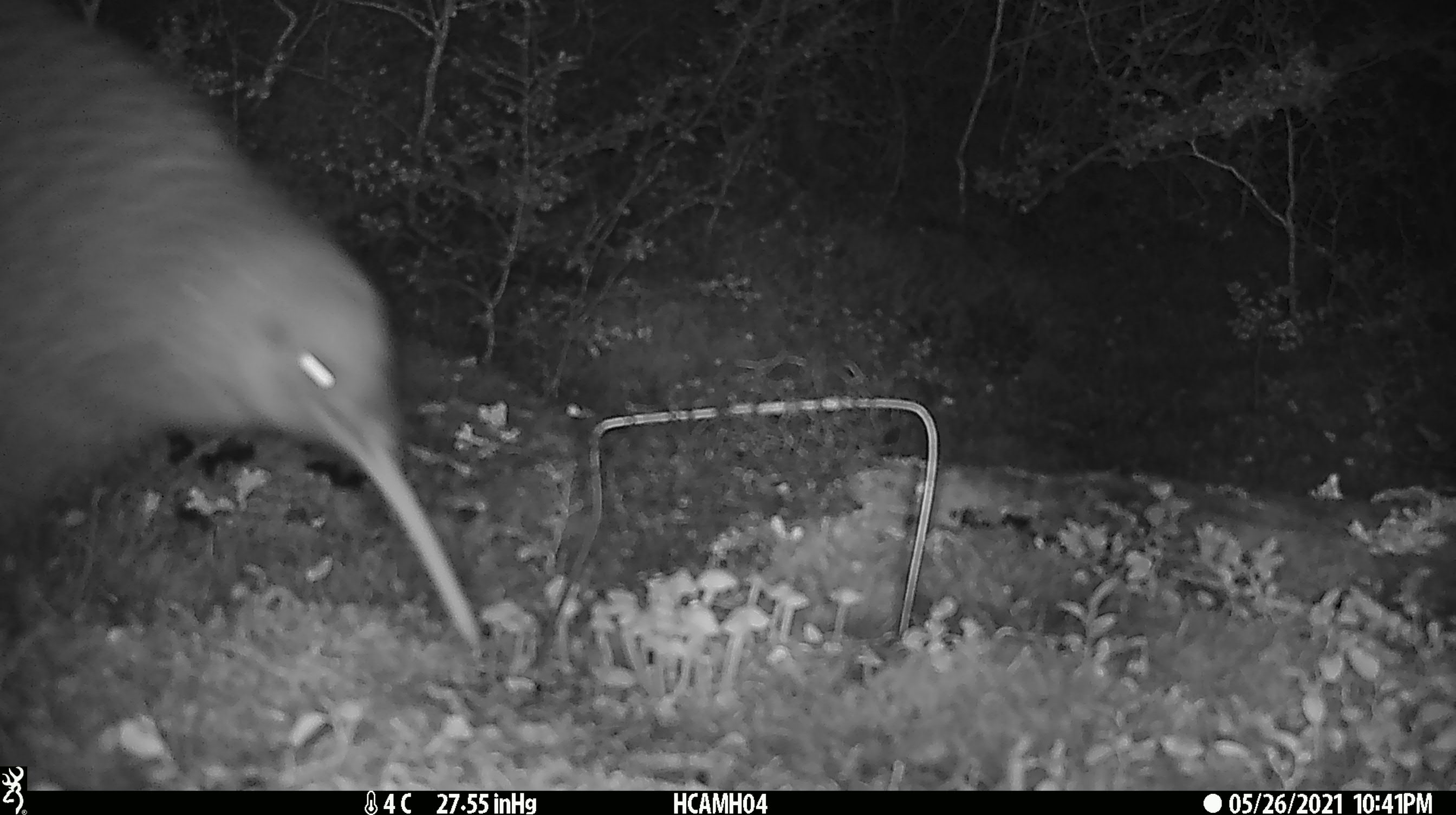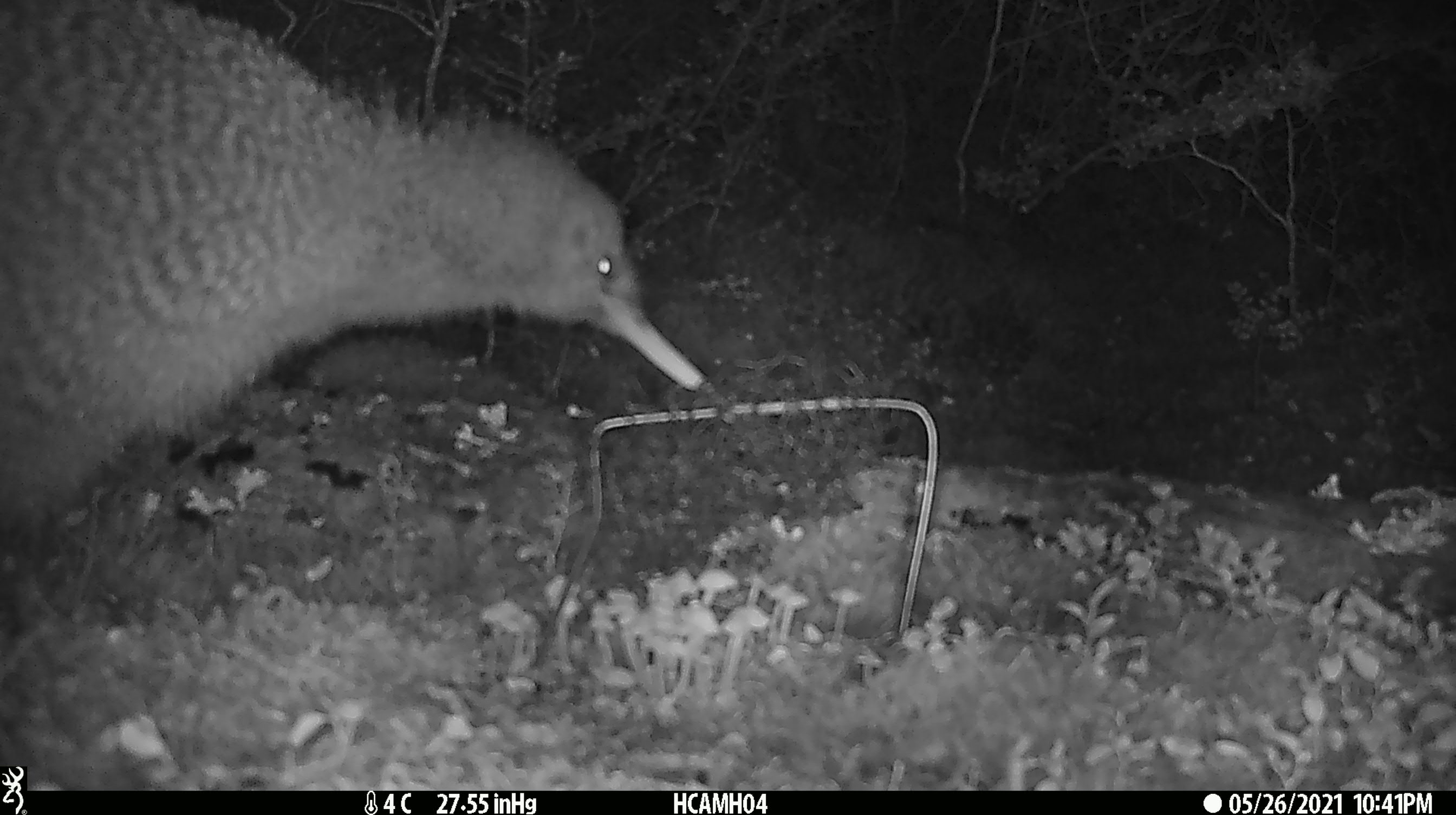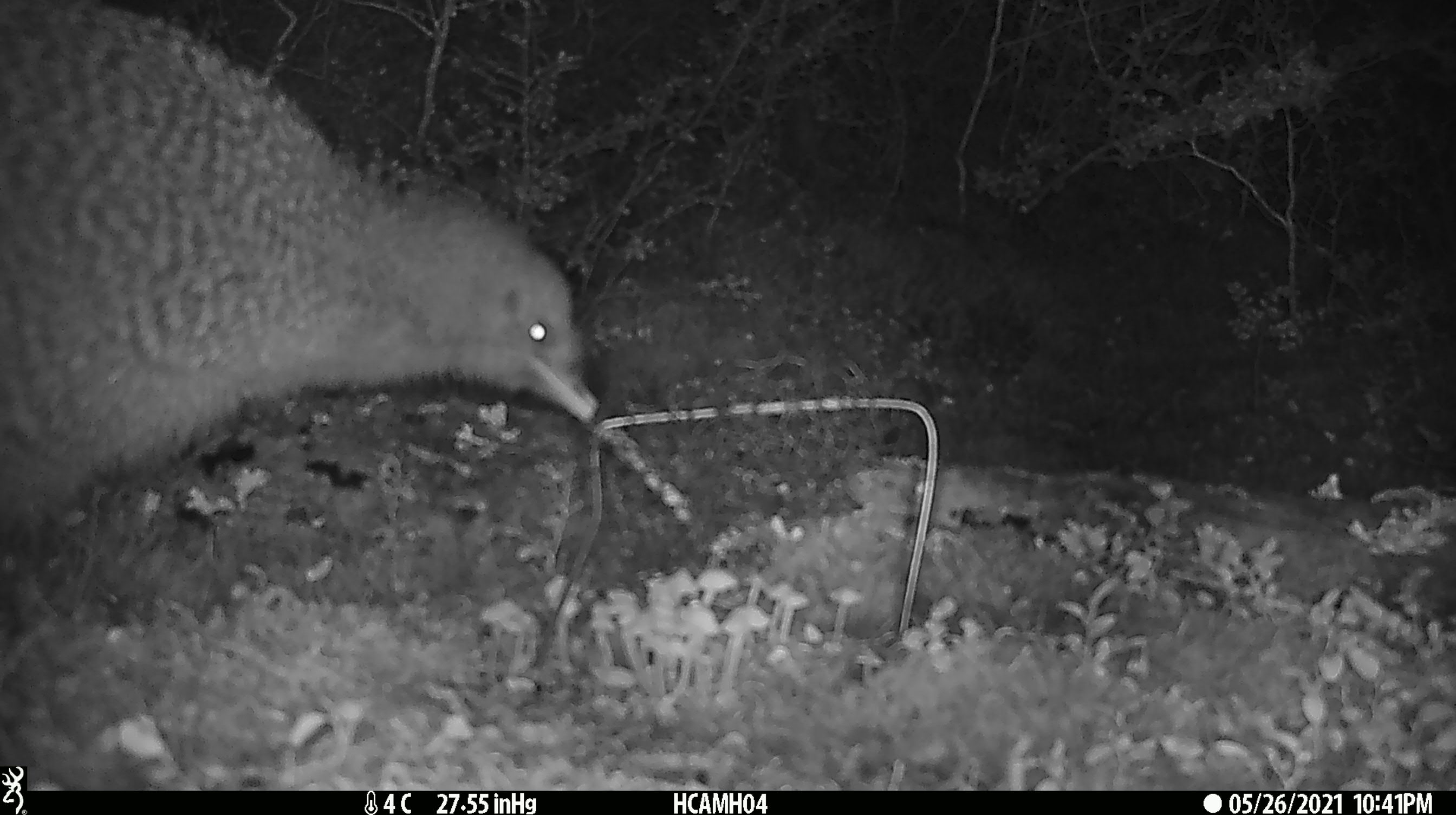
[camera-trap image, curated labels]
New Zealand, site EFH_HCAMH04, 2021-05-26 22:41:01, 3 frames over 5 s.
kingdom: Animalia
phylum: Chordata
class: Aves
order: Apterygiformes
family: Apterygidae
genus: Apteryx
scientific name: Apteryx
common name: kiwi